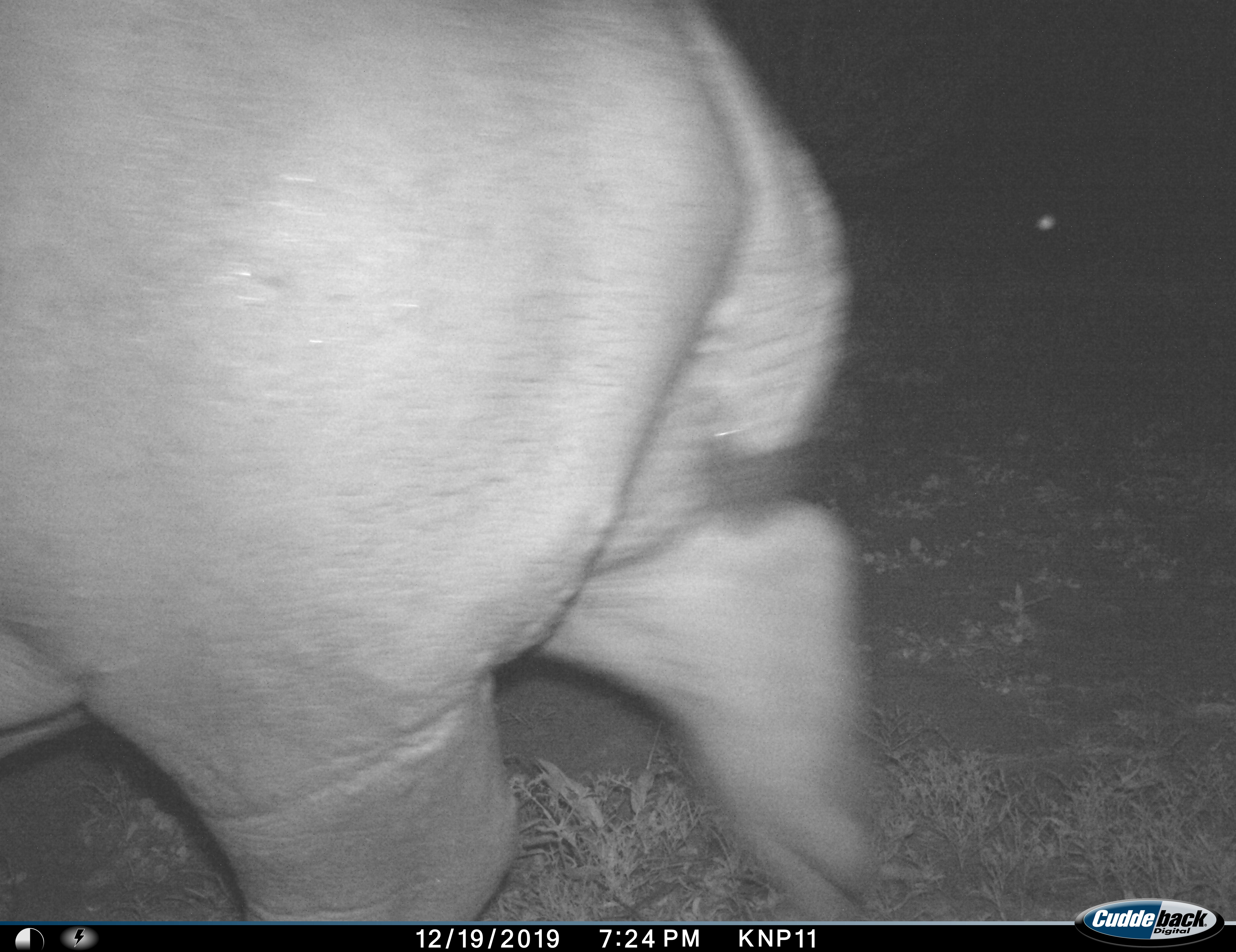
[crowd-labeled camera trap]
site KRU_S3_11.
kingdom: Animalia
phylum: Chordata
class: Mammalia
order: Artiodactyla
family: Hippopotamidae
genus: Hippopotamus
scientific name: Hippopotamus amphibius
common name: hippopotamus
Hippopotamus (Hippopotamus amphibius), count 1. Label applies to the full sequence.